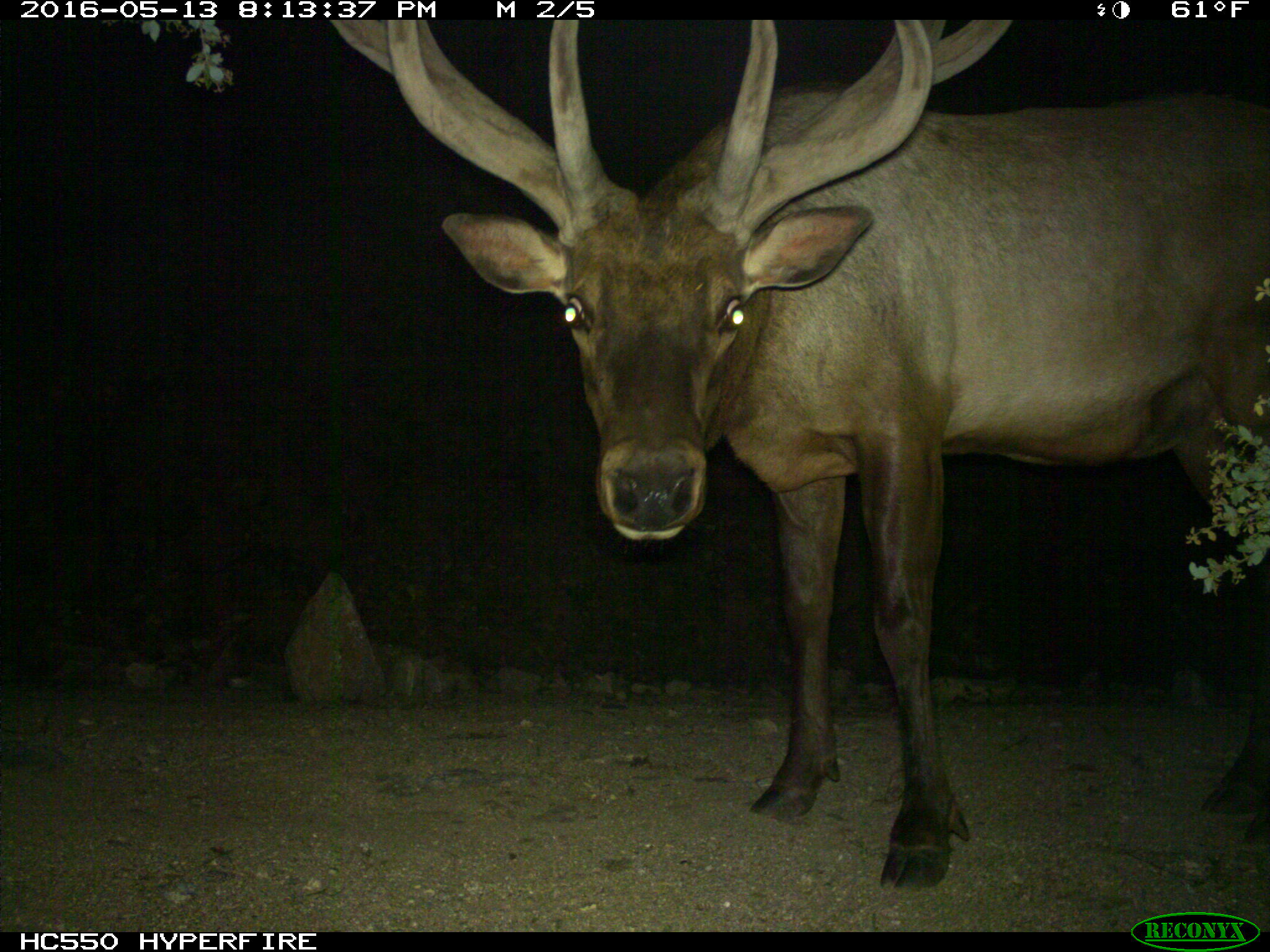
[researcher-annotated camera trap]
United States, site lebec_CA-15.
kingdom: Animalia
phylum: Chordata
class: Mammalia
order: Artiodactyla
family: Cervidae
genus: Cervus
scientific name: Cervus canadensis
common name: elk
Cervus canadensis (elk).